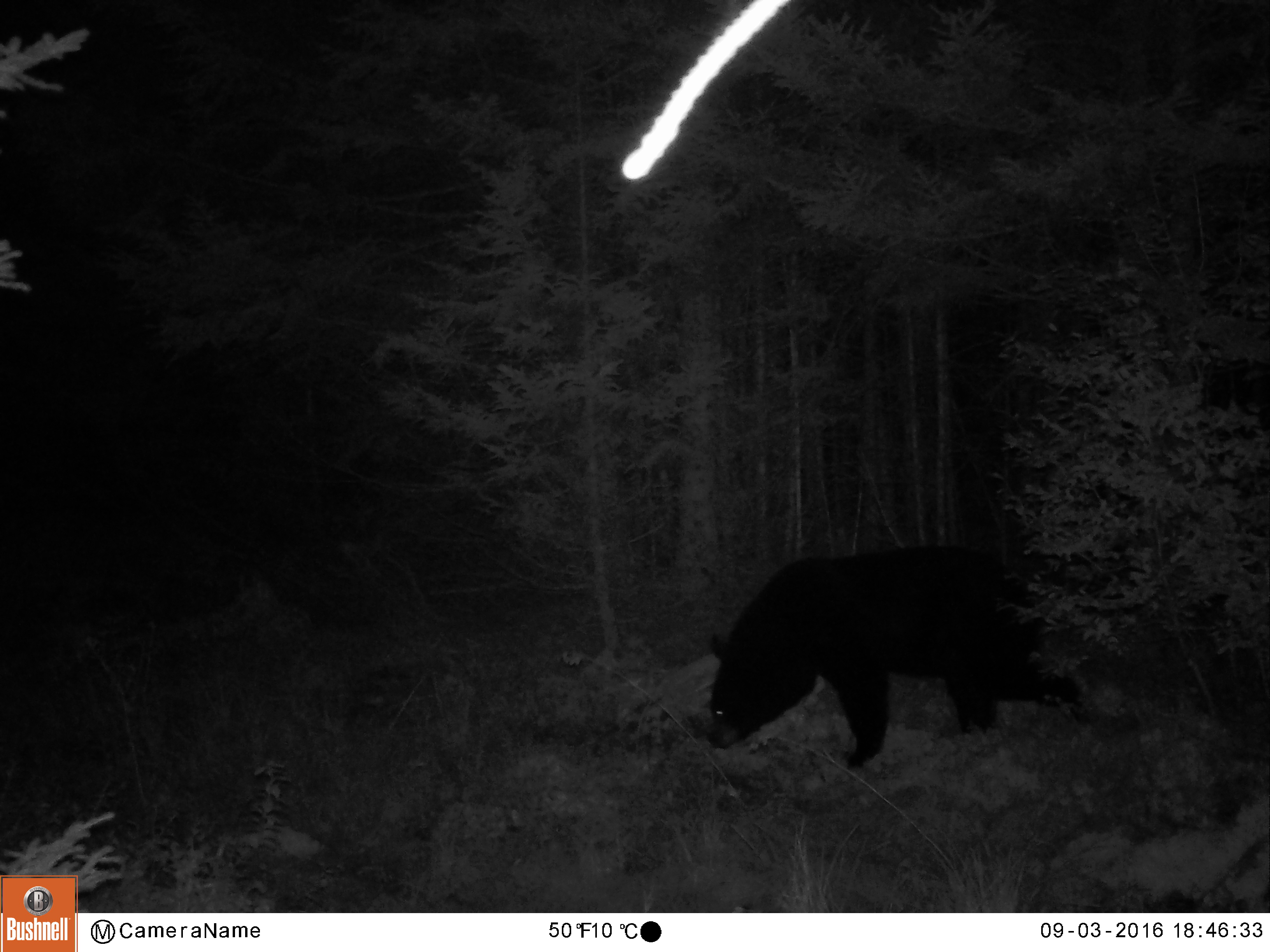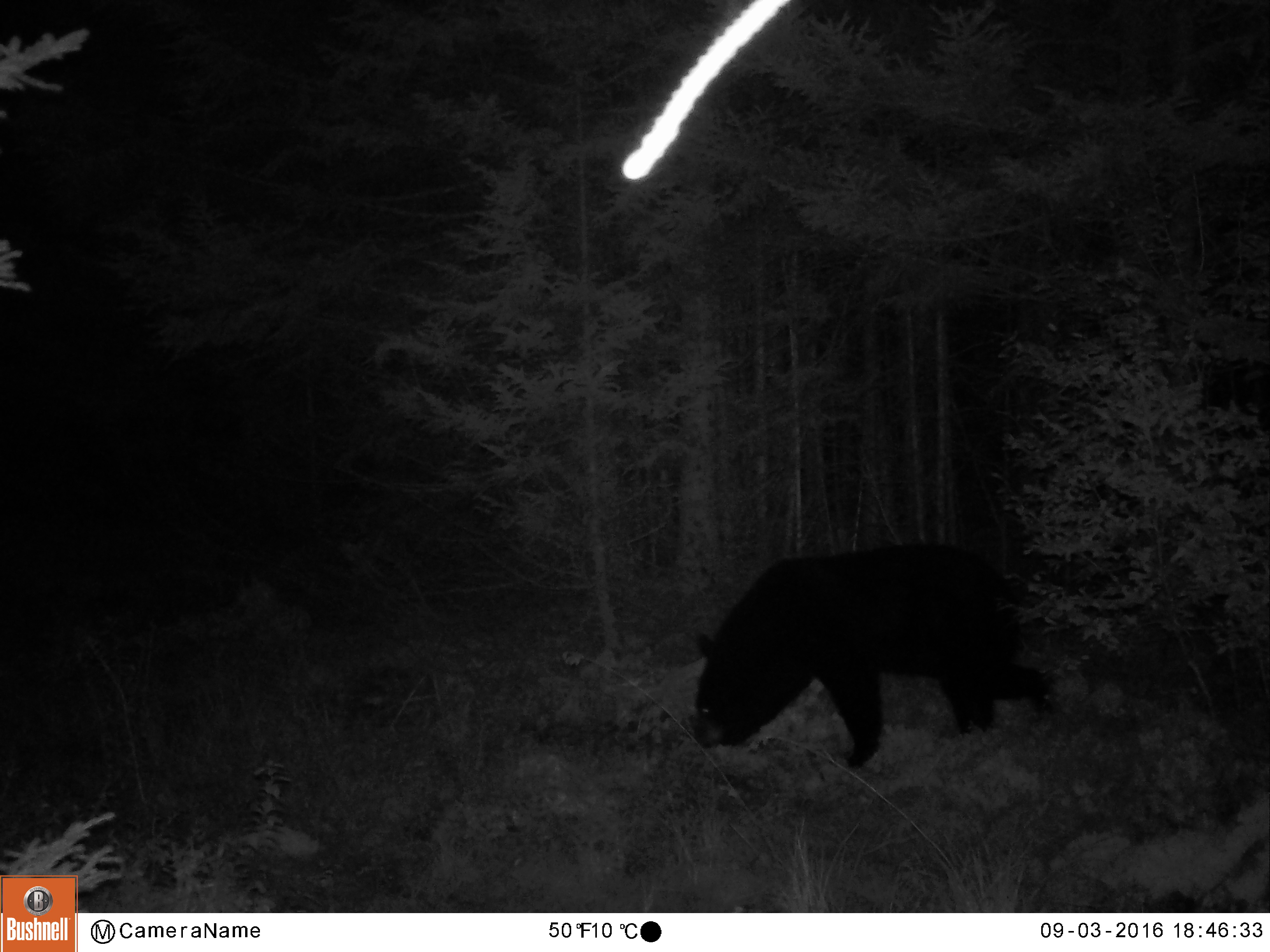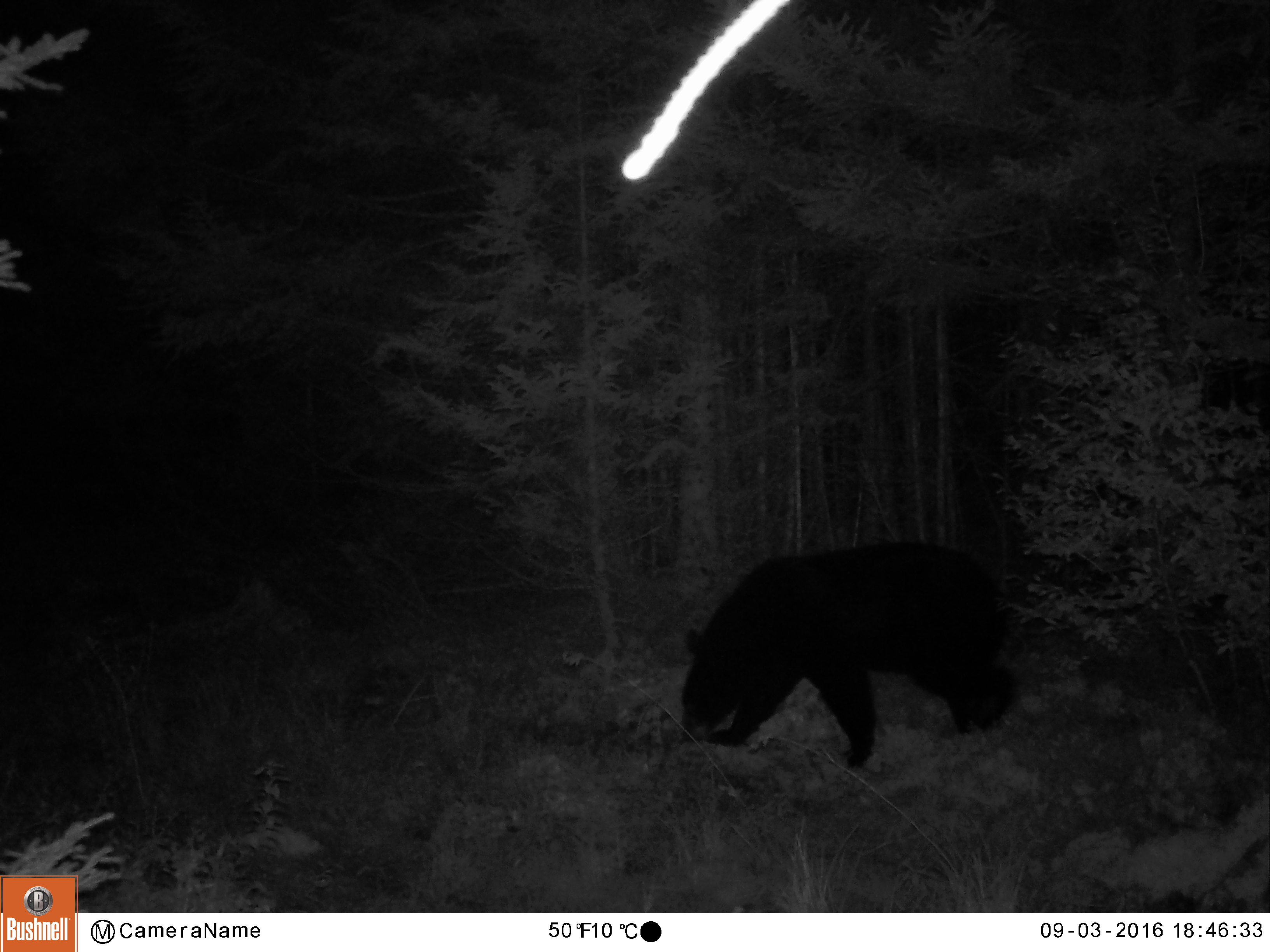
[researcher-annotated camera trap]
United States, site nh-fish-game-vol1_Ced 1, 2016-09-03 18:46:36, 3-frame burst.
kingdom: Animalia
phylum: Chordata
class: Mammalia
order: Carnivora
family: Ursidae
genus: Ursus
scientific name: Ursus americanus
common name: black bear